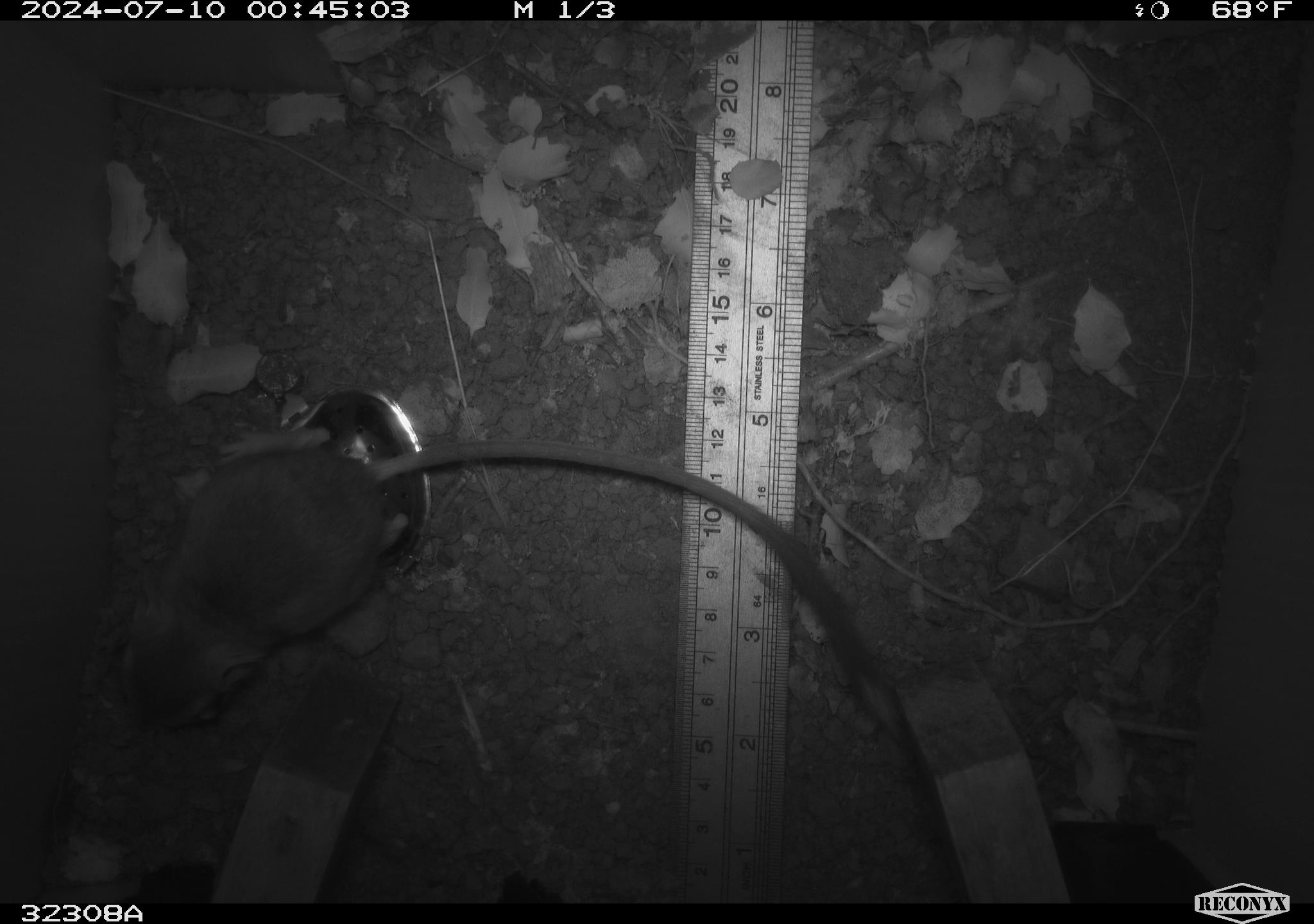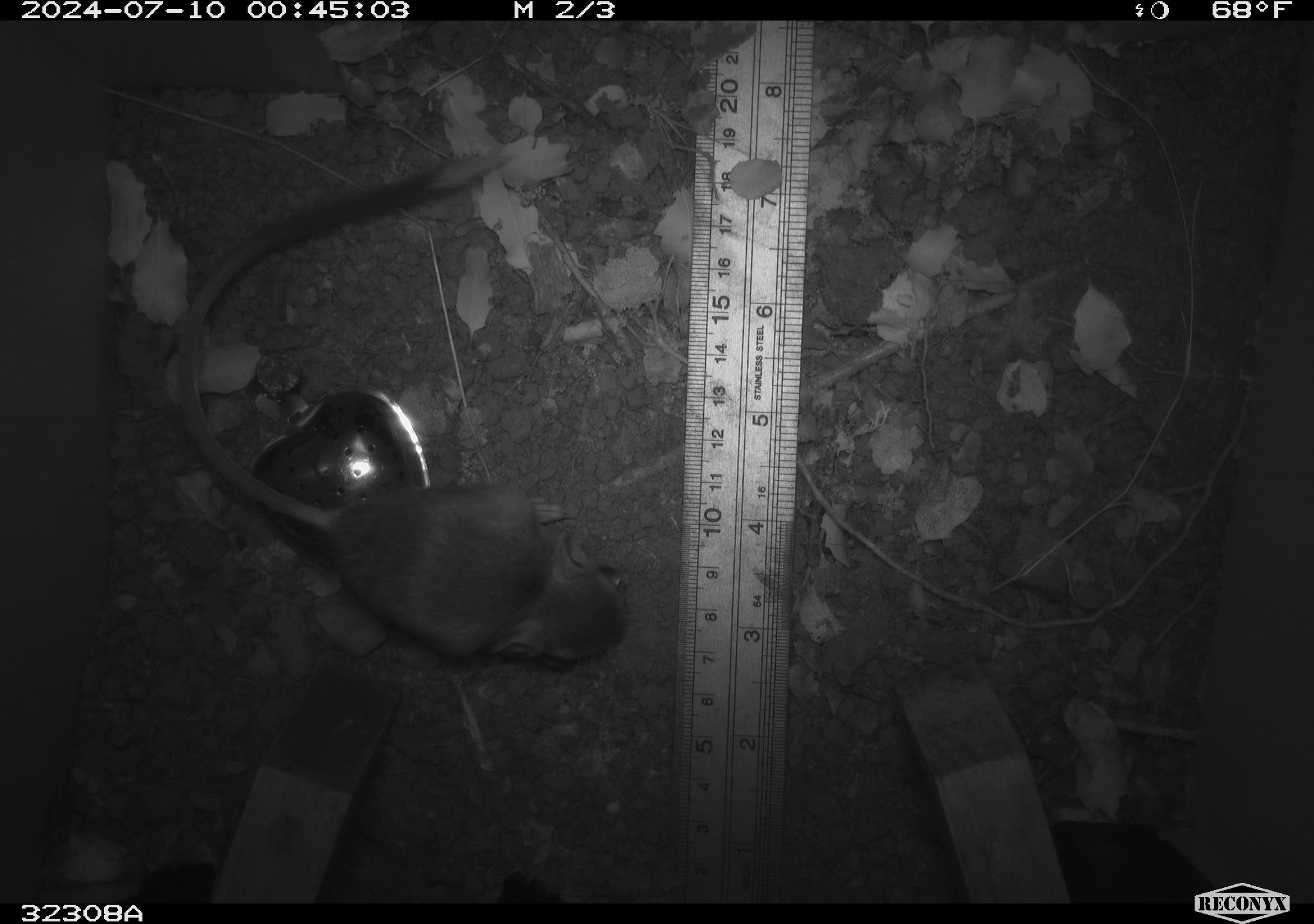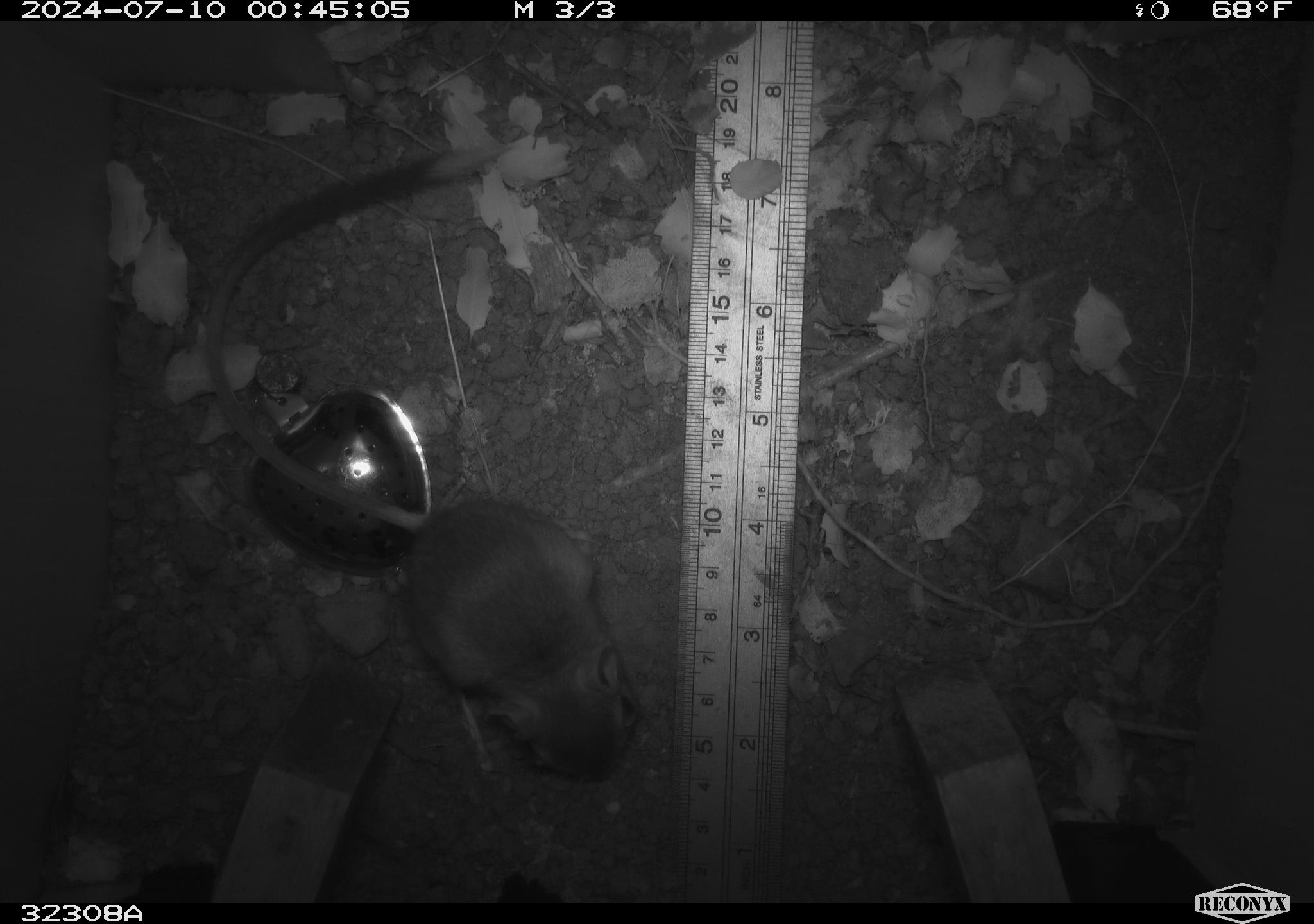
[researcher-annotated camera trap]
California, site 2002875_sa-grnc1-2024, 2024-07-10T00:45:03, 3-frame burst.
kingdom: Animalia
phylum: Chordata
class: Mammalia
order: Rodentia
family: Heteromyidae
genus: Dipodomys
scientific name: Dipodomys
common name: kangaroo rats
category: dipodomys species